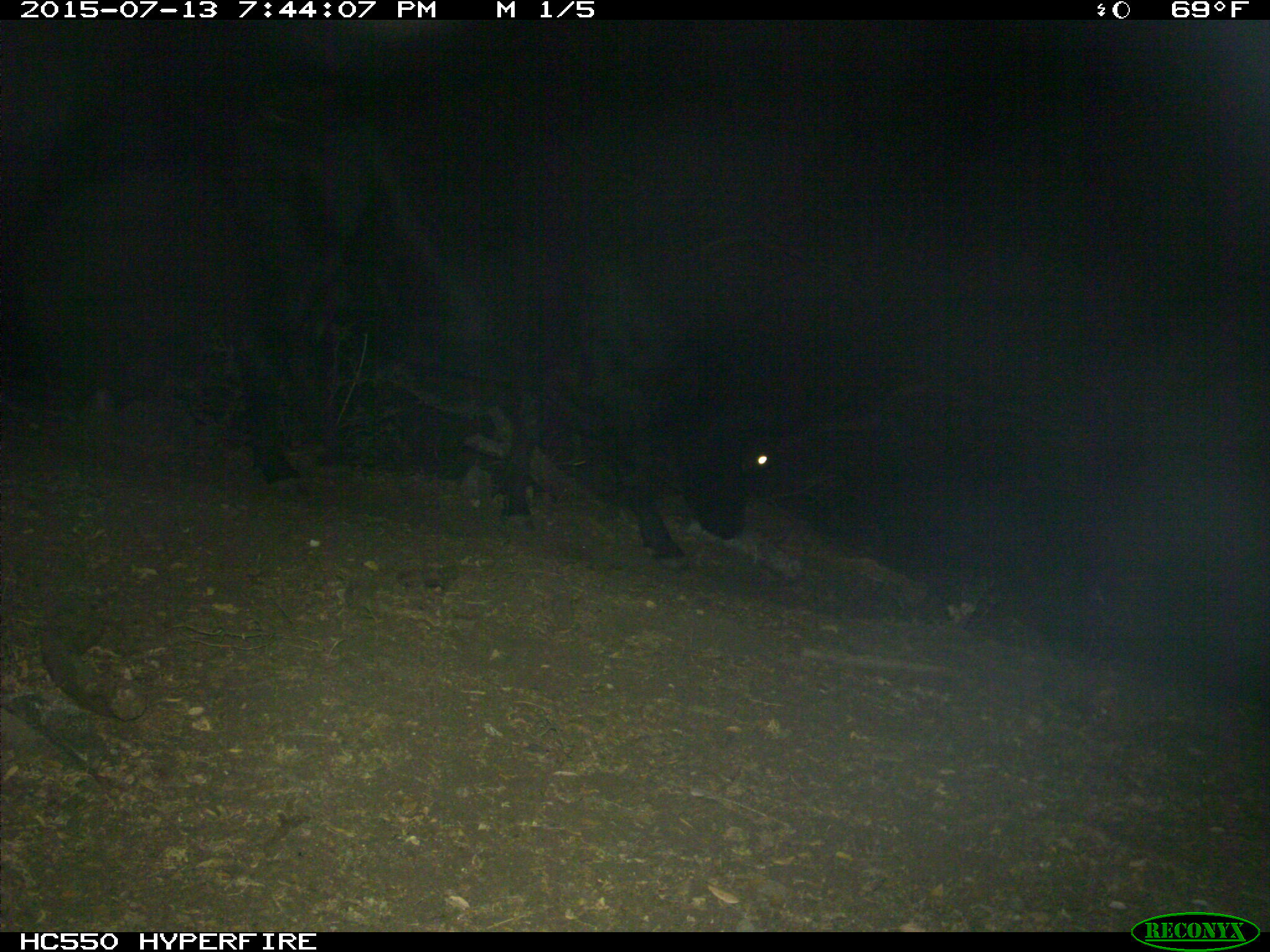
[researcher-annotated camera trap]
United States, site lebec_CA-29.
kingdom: Animalia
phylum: Chordata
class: Mammalia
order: Artiodactyla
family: Bovidae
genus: Bos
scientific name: Bos taurus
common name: domestic cow